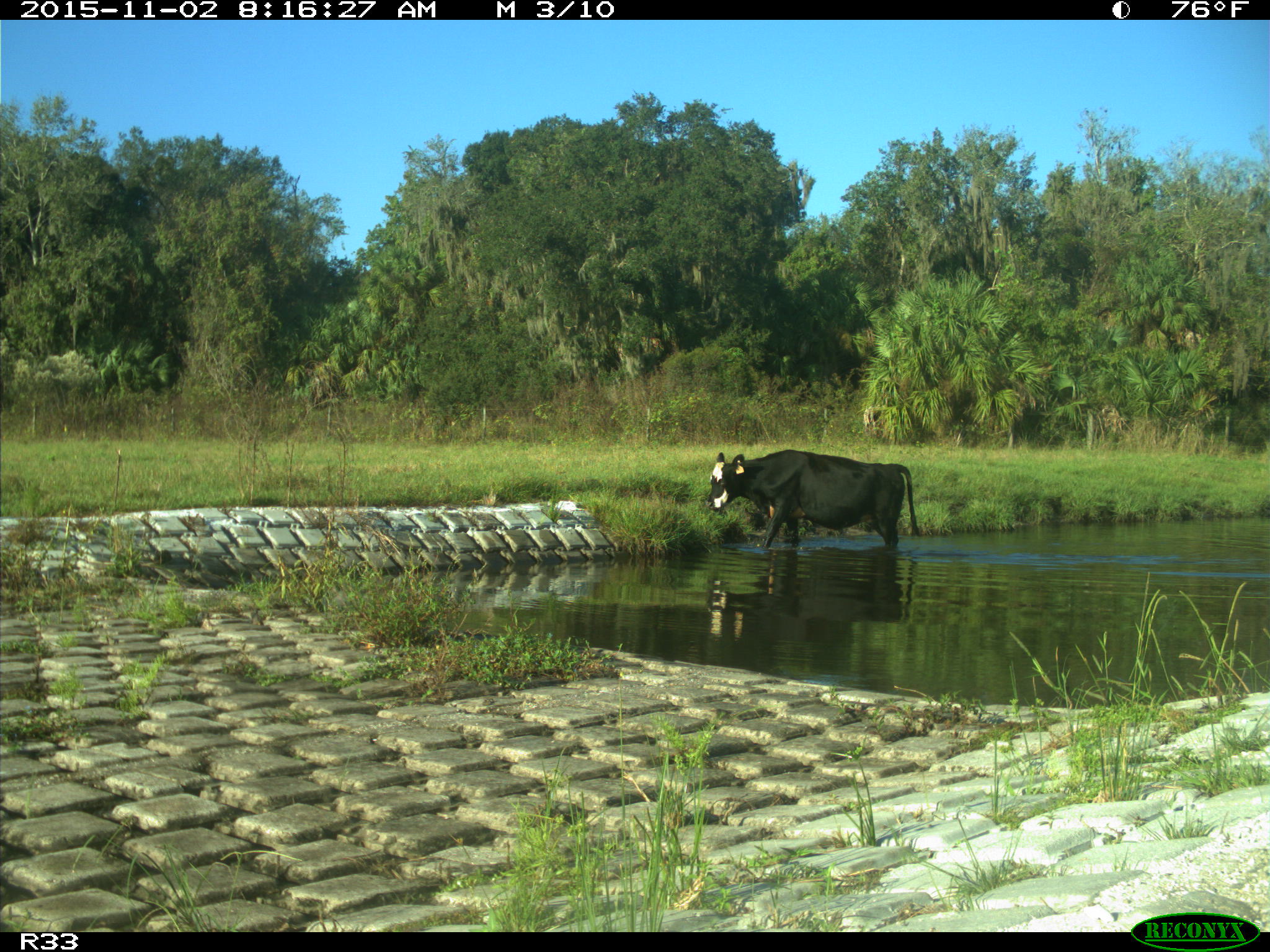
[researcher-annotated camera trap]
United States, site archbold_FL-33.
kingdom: Animalia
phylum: Chordata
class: Mammalia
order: Artiodactyla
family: Bovidae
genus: Bos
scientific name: Bos taurus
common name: domestic cow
Bos taurus (domestic cow).